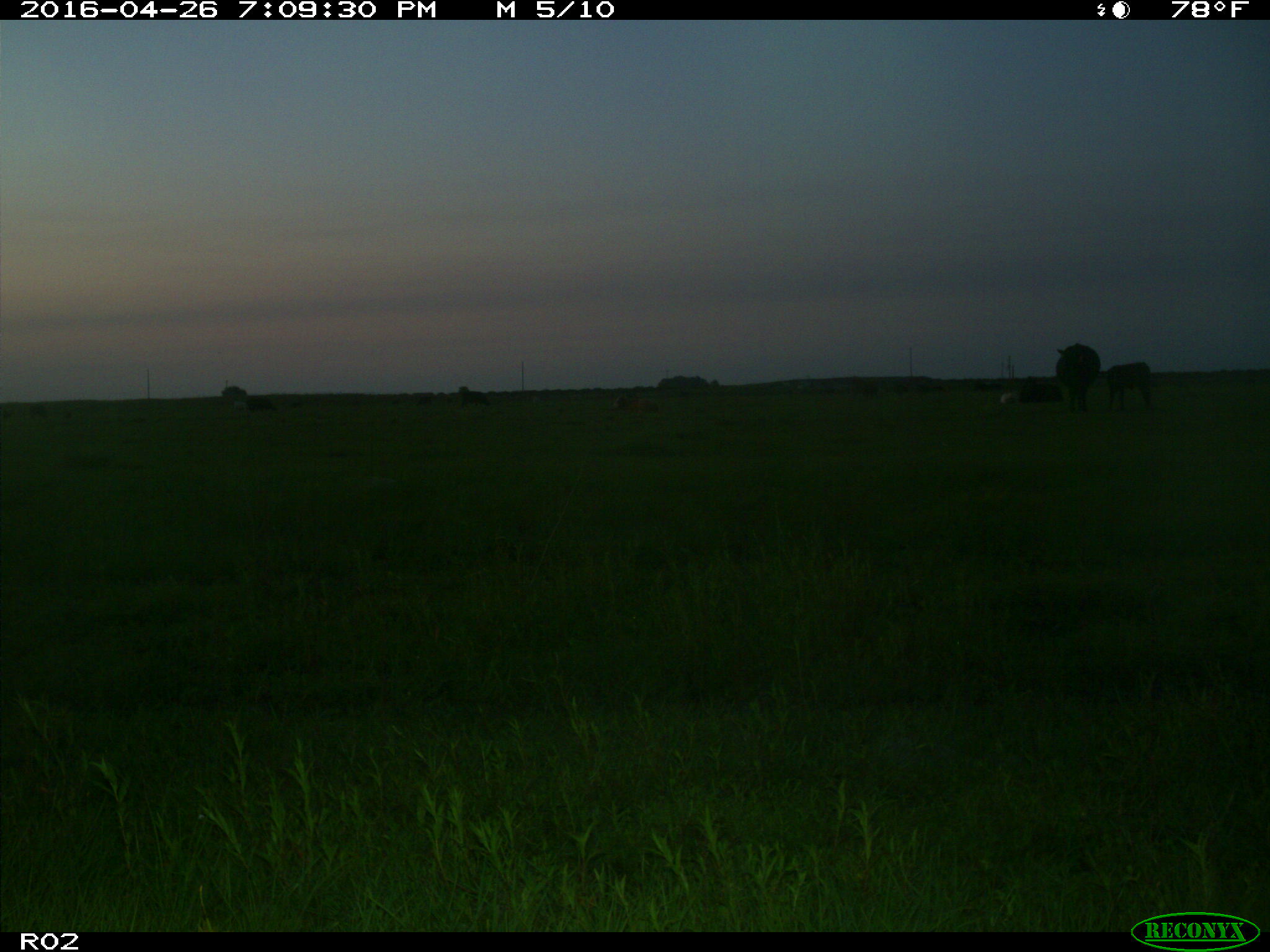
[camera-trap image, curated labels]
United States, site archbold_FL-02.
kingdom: Animalia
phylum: Chordata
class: Mammalia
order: Artiodactyla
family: Bovidae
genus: Bos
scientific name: Bos taurus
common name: domestic cow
Bos taurus (domestic cow).